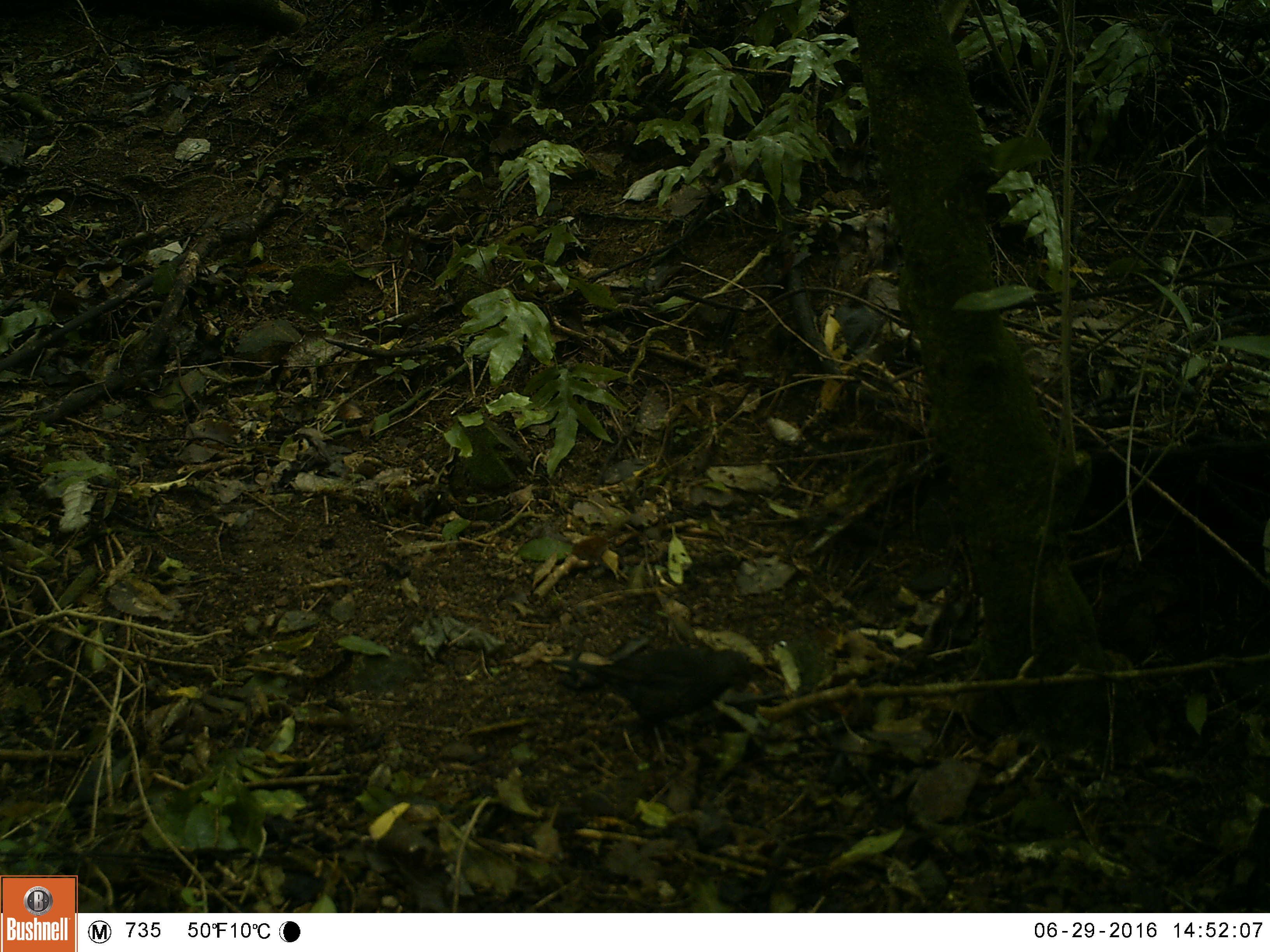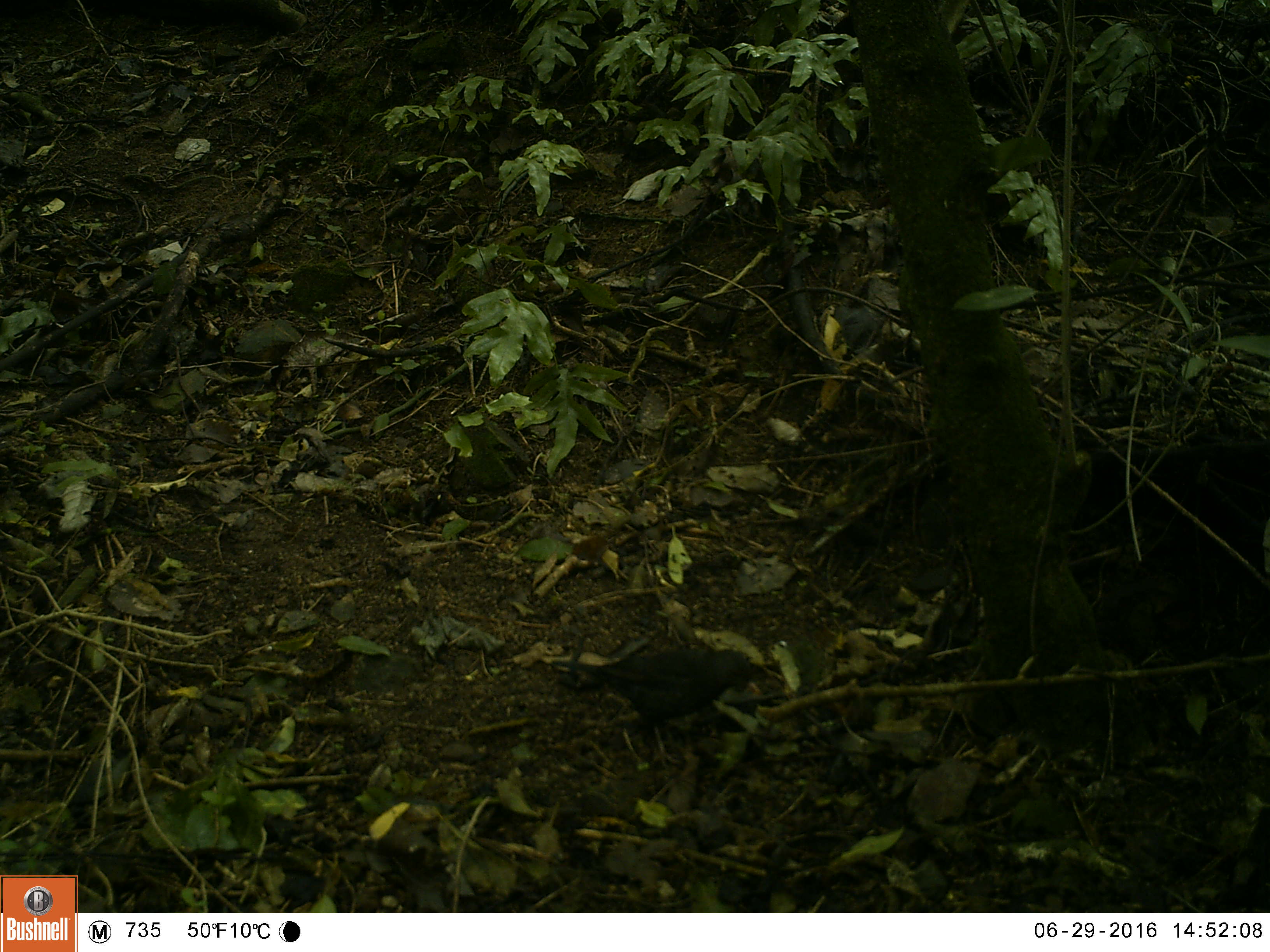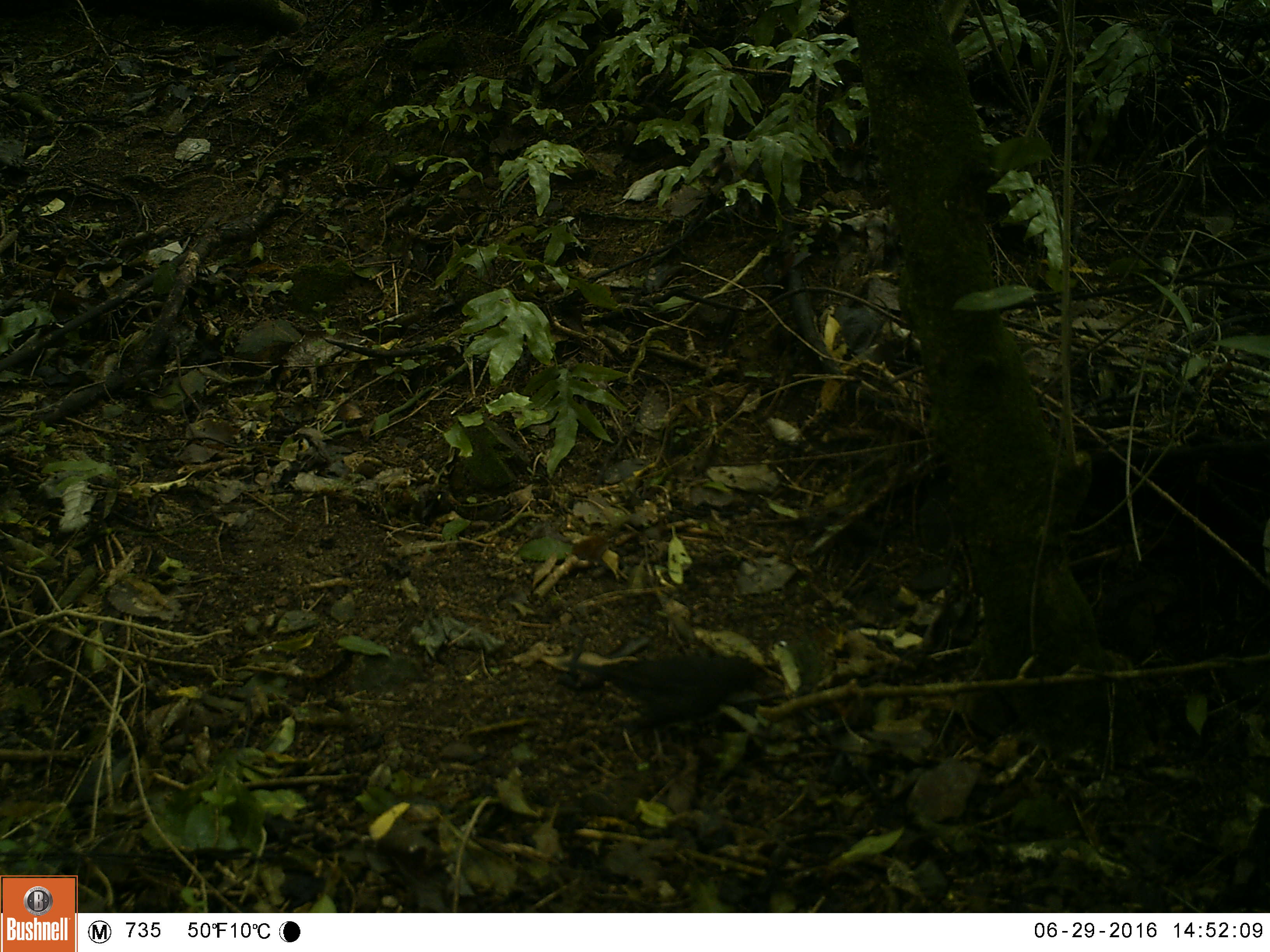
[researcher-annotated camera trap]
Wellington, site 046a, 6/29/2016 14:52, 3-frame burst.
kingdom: Animalia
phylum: Chordata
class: Aves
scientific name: Aves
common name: bird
Bird (Aves).